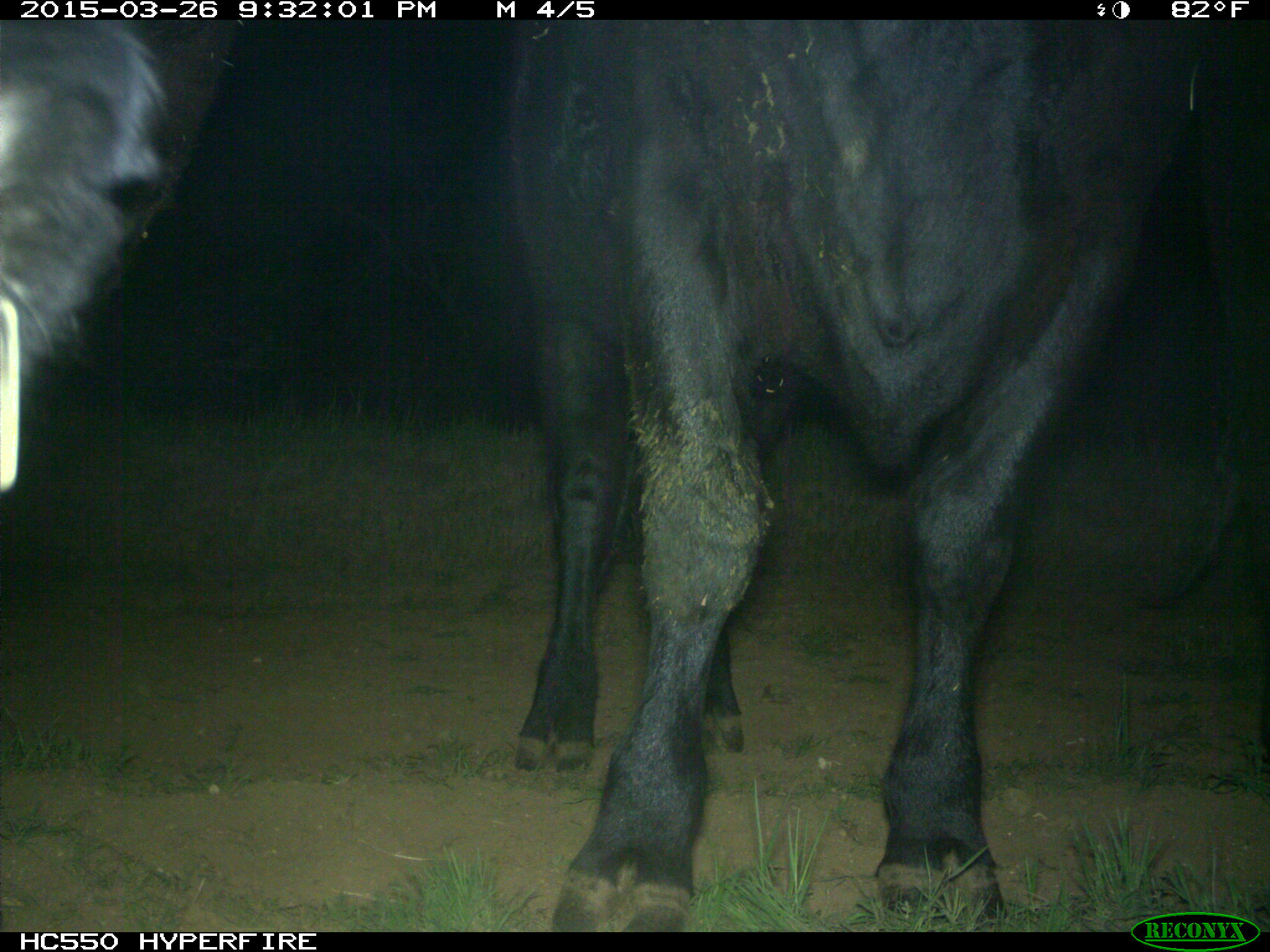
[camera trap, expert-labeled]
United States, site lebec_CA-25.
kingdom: Animalia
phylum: Chordata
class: Mammalia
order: Artiodactyla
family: Bovidae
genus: Bos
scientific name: Bos taurus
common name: domestic cow